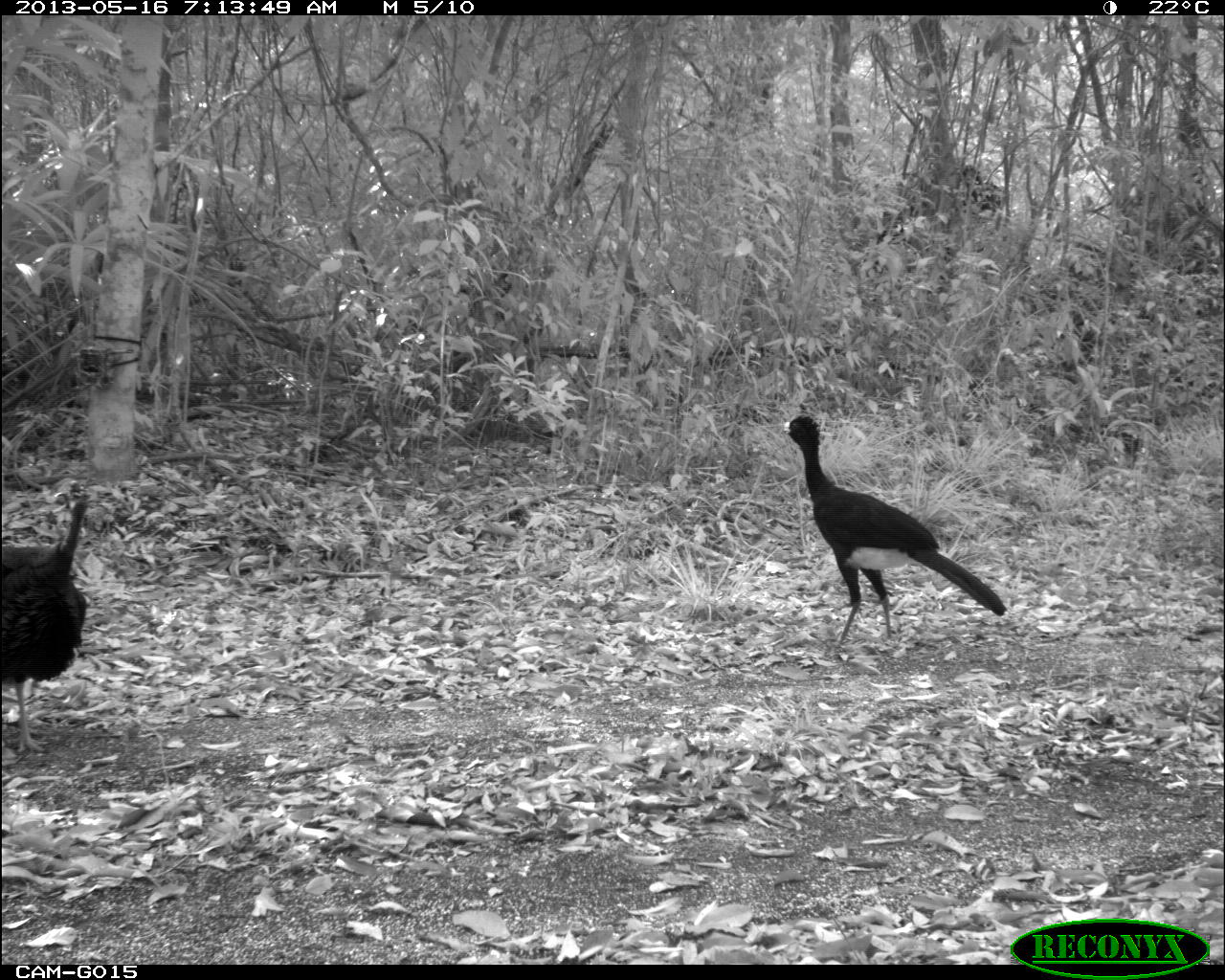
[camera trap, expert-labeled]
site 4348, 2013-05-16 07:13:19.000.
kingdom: Animalia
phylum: Chordata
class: Aves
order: Galliformes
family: Cracidae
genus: Crax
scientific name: Crax rubra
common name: great curassow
Crax rubra (great curassow), count 1, sex male.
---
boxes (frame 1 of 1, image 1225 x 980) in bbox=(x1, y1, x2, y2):
crax rubra: bbox=(774, 414, 1007, 647); bbox=(0, 490, 103, 757)